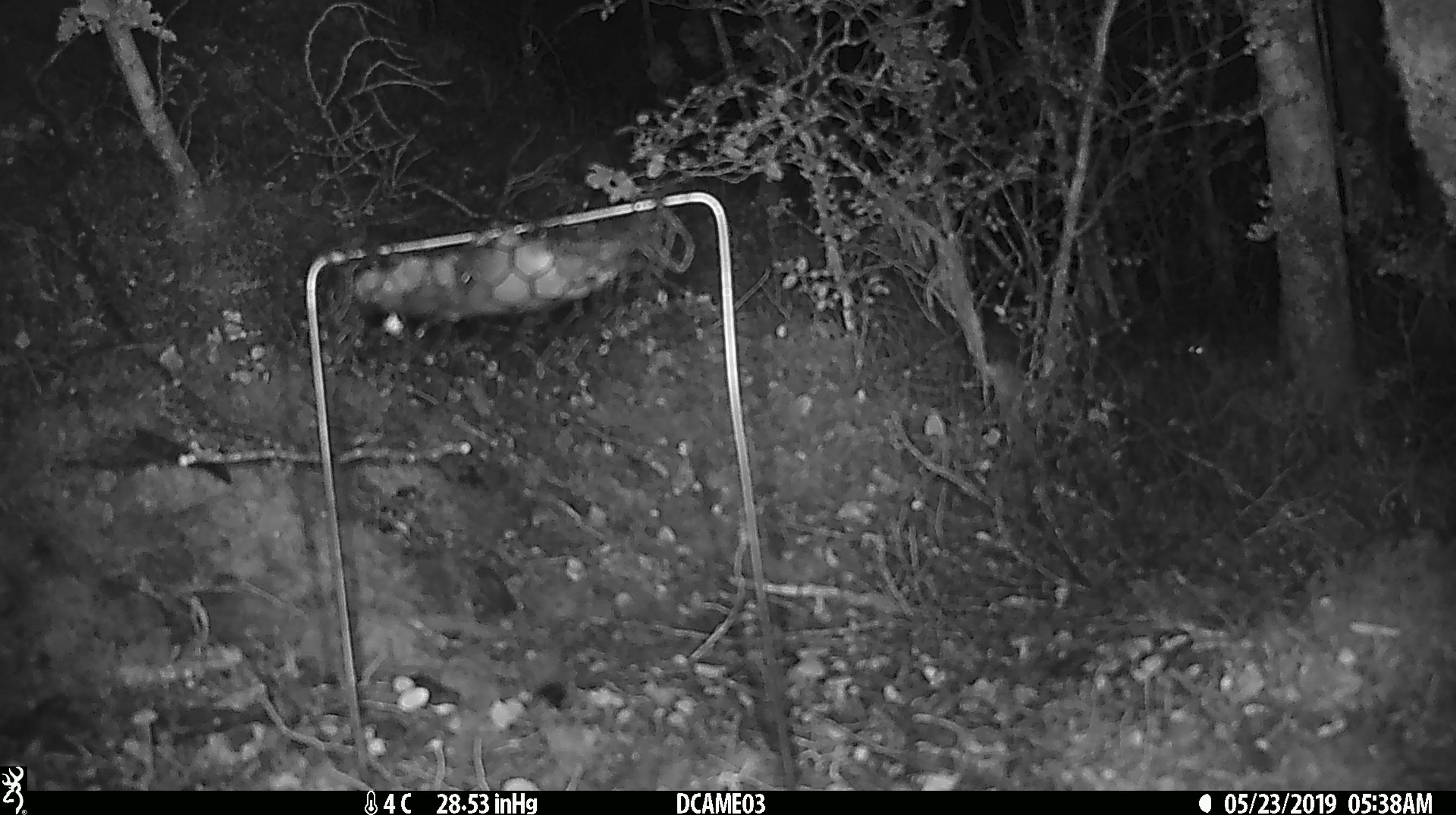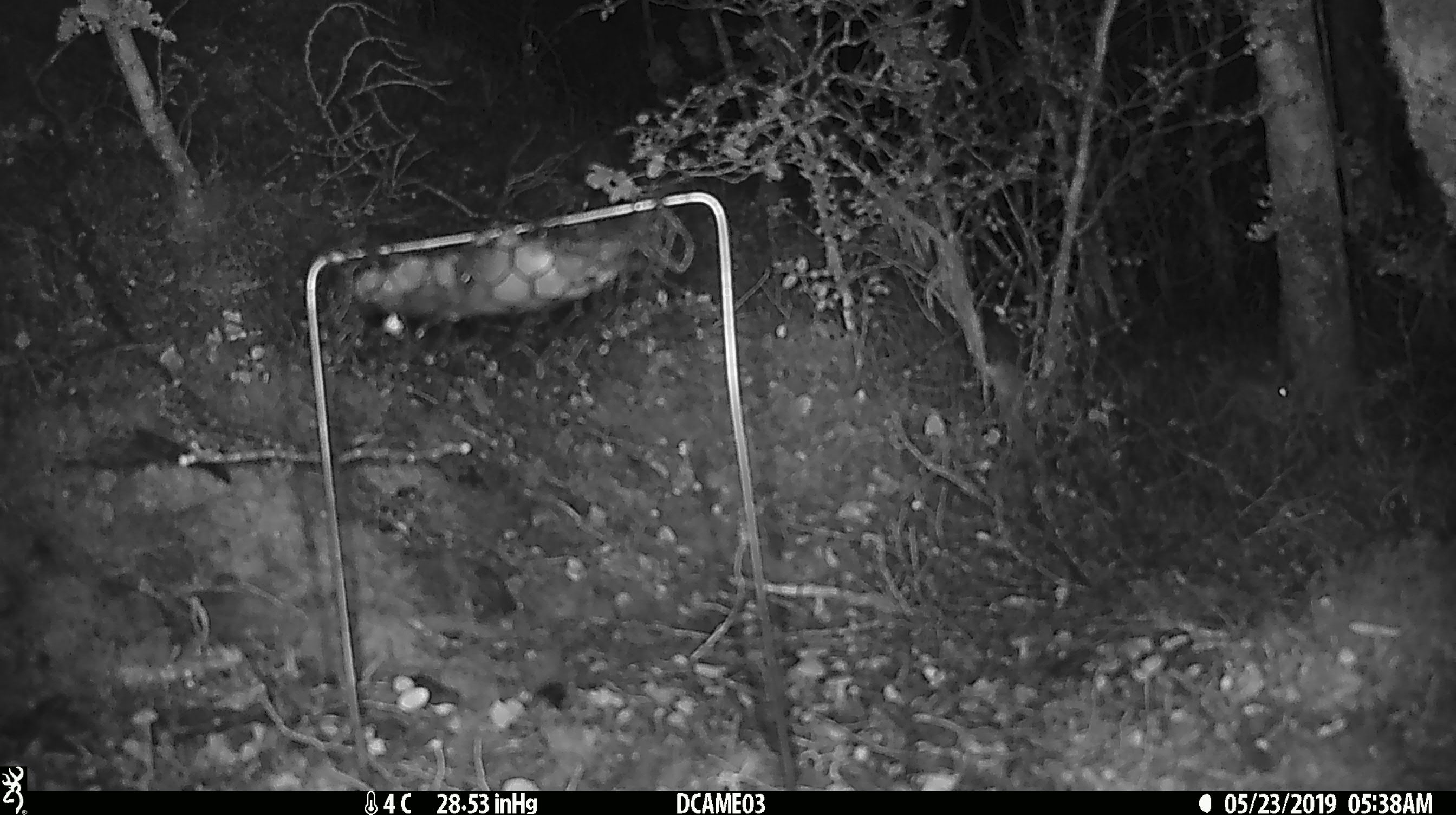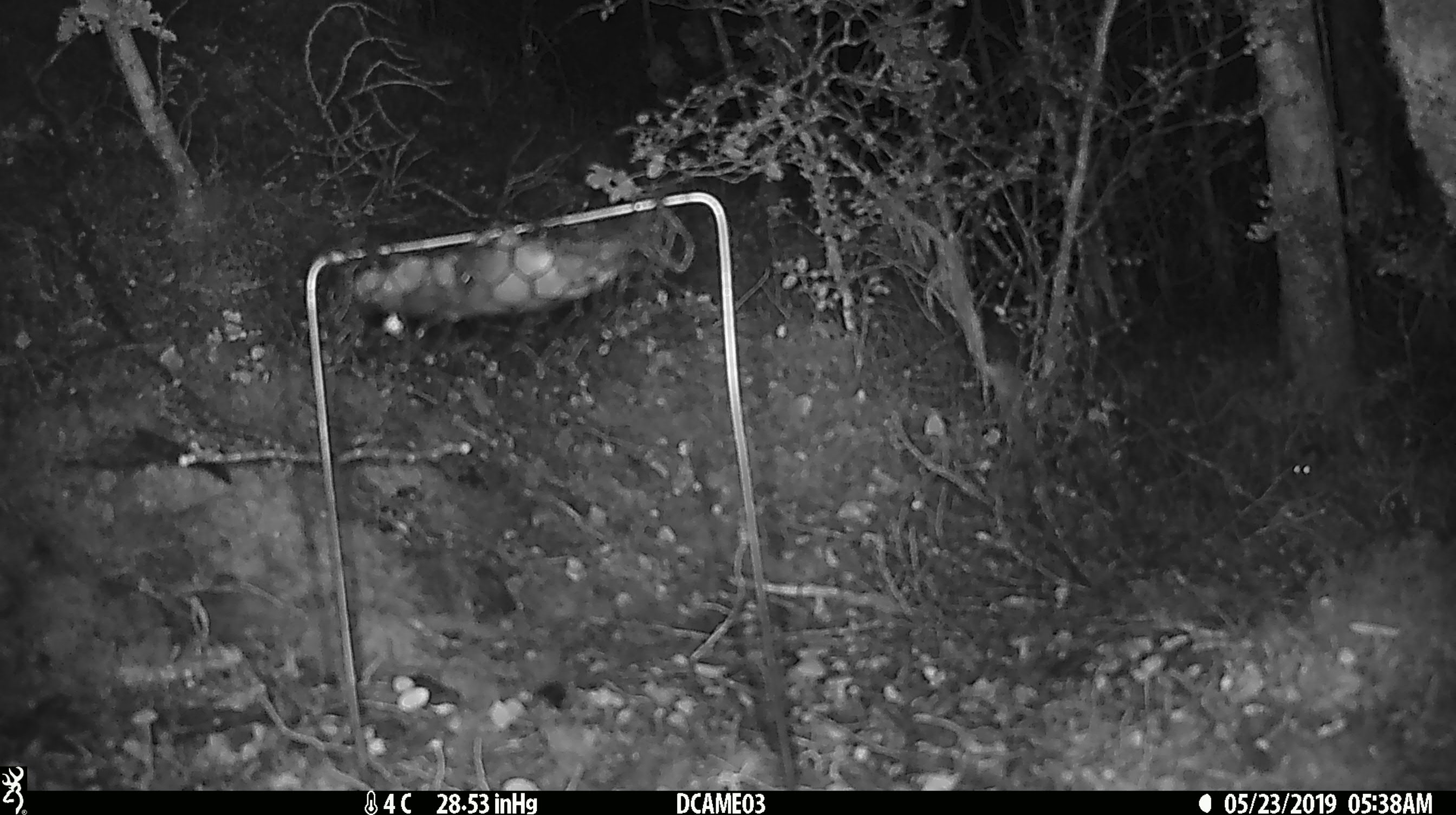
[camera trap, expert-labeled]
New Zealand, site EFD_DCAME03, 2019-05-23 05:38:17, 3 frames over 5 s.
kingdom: Animalia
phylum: Chordata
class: Mammalia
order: Rodentia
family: Muridae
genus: Mus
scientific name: Mus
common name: mouse